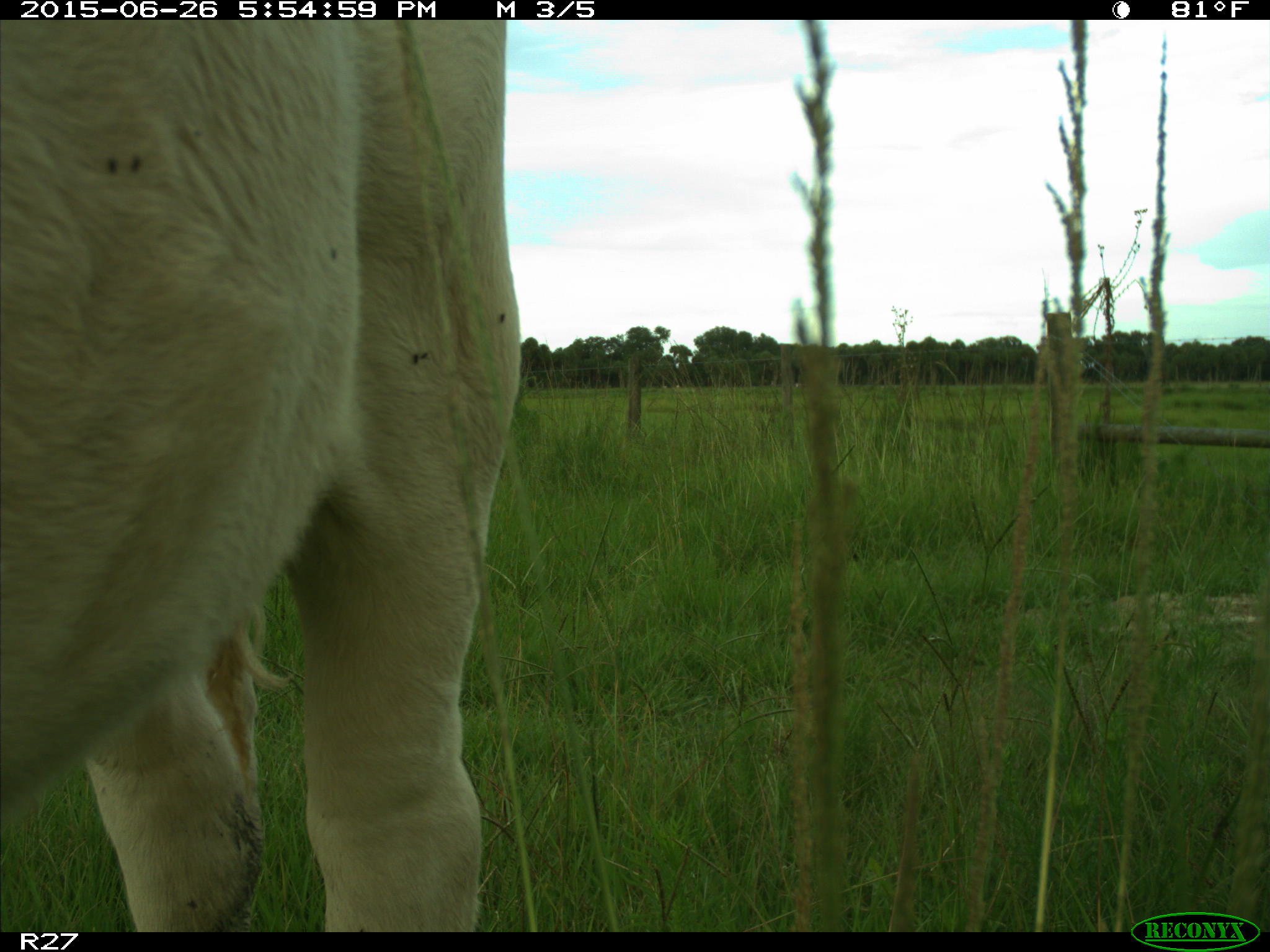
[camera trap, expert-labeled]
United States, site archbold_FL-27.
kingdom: Animalia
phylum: Chordata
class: Mammalia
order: Artiodactyla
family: Bovidae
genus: Bos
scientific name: Bos taurus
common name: domestic cow